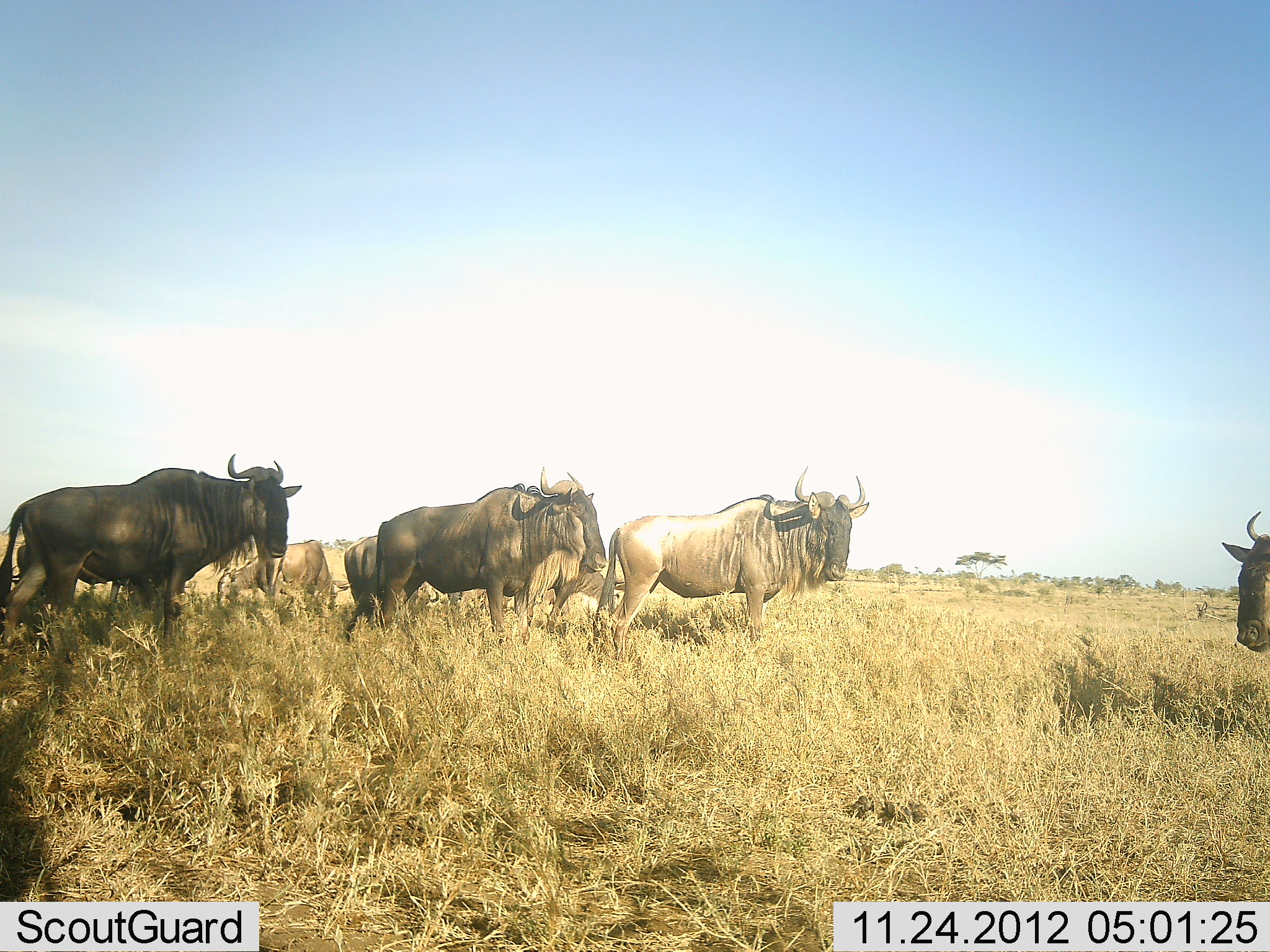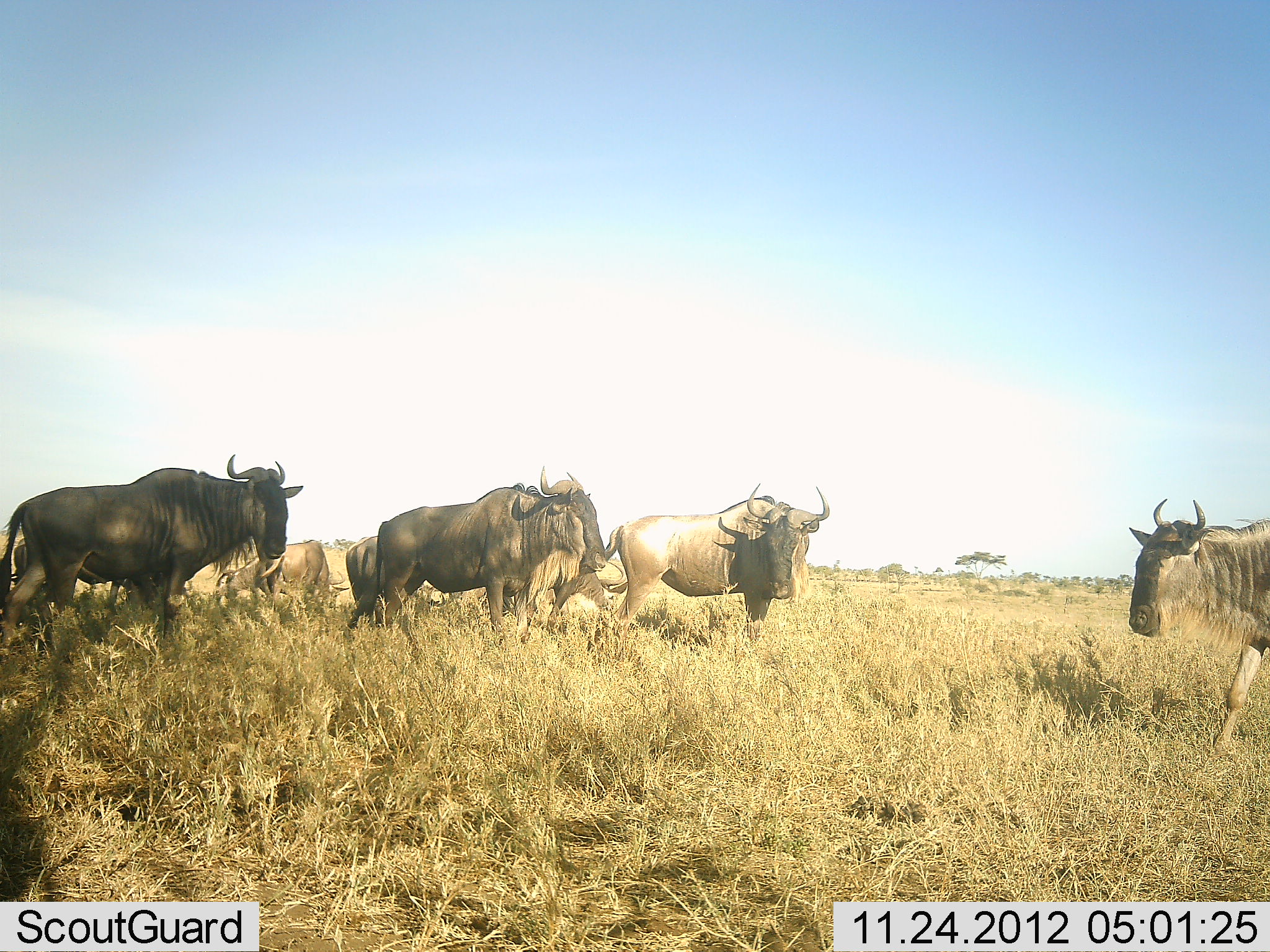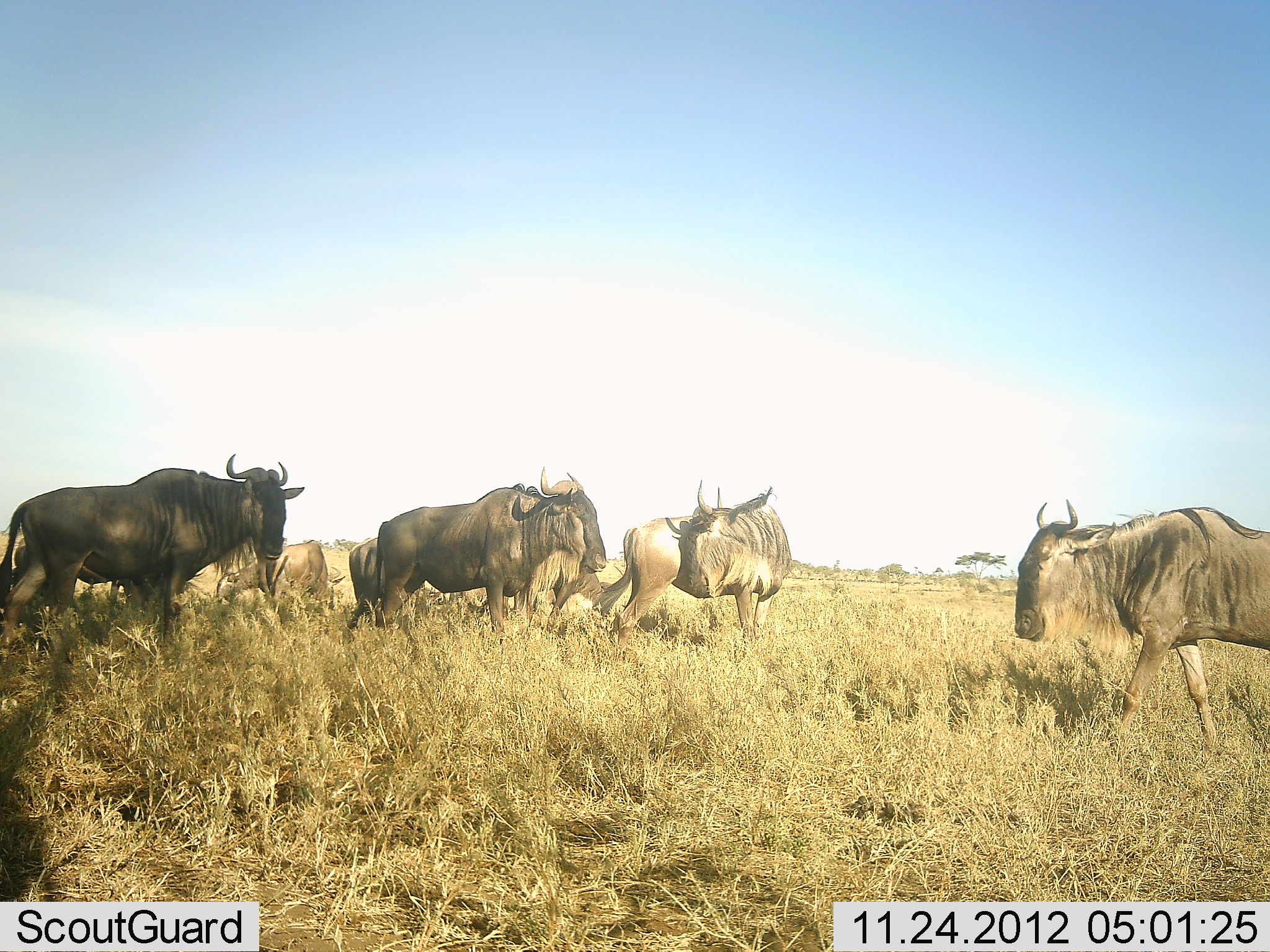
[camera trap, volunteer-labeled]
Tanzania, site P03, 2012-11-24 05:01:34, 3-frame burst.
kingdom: Animalia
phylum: Chordata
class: Mammalia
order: Artiodactyla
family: Bovidae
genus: Connochaetes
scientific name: Connochaetes taurinus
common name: blue wildebeest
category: wildebeest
Wildebeest (blue wildebeest) (Connochaetes taurinus), count 8. Behavior (volunteer vote fractions): standing 70%, resting 20%, moving 70%, interacting 0%. Young present (vote fraction): 0%. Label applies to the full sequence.